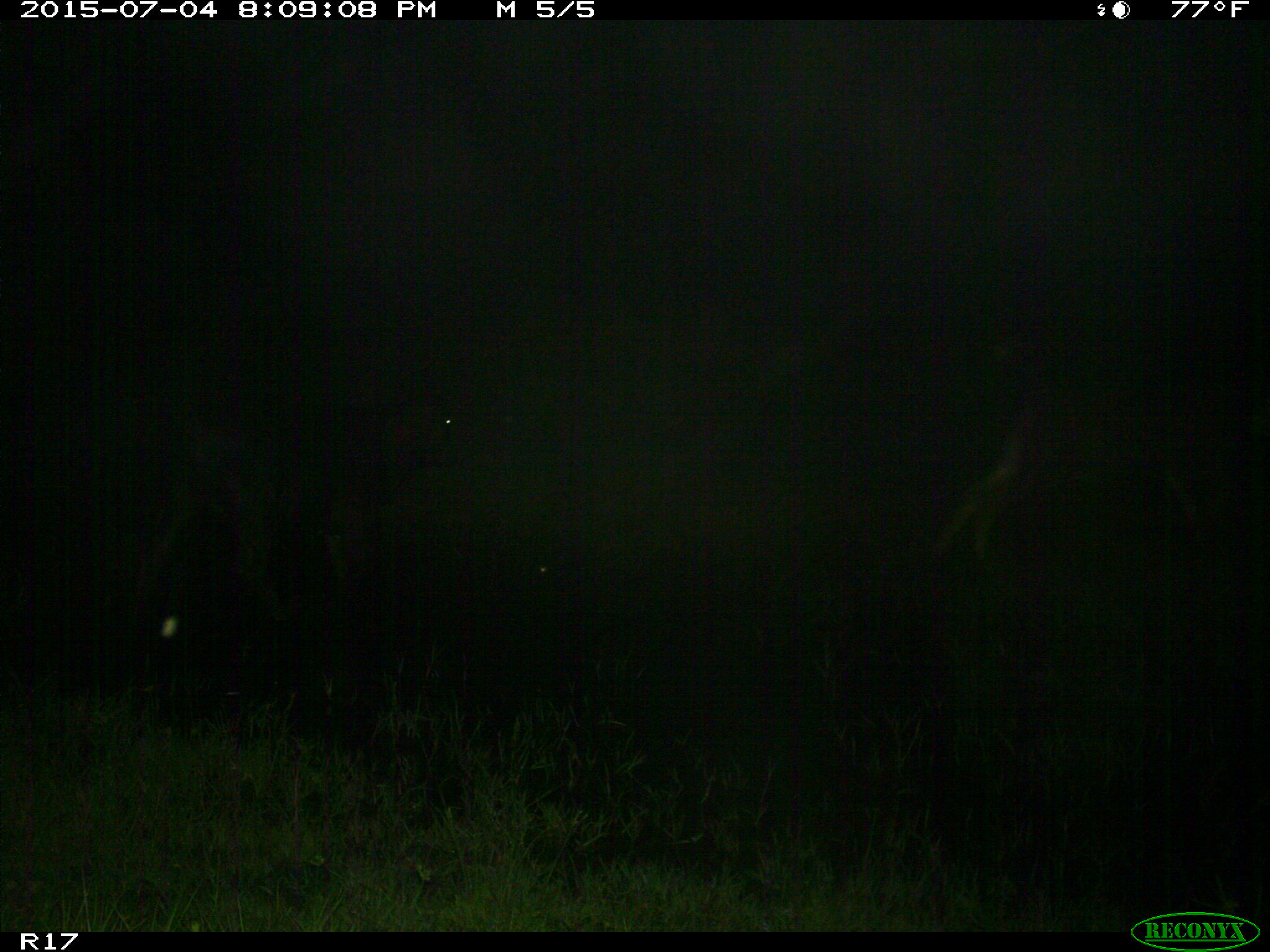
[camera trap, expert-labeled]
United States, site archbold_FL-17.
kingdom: Animalia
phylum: Chordata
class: Mammalia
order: Artiodactyla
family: Bovidae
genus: Bos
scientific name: Bos taurus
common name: domestic cow